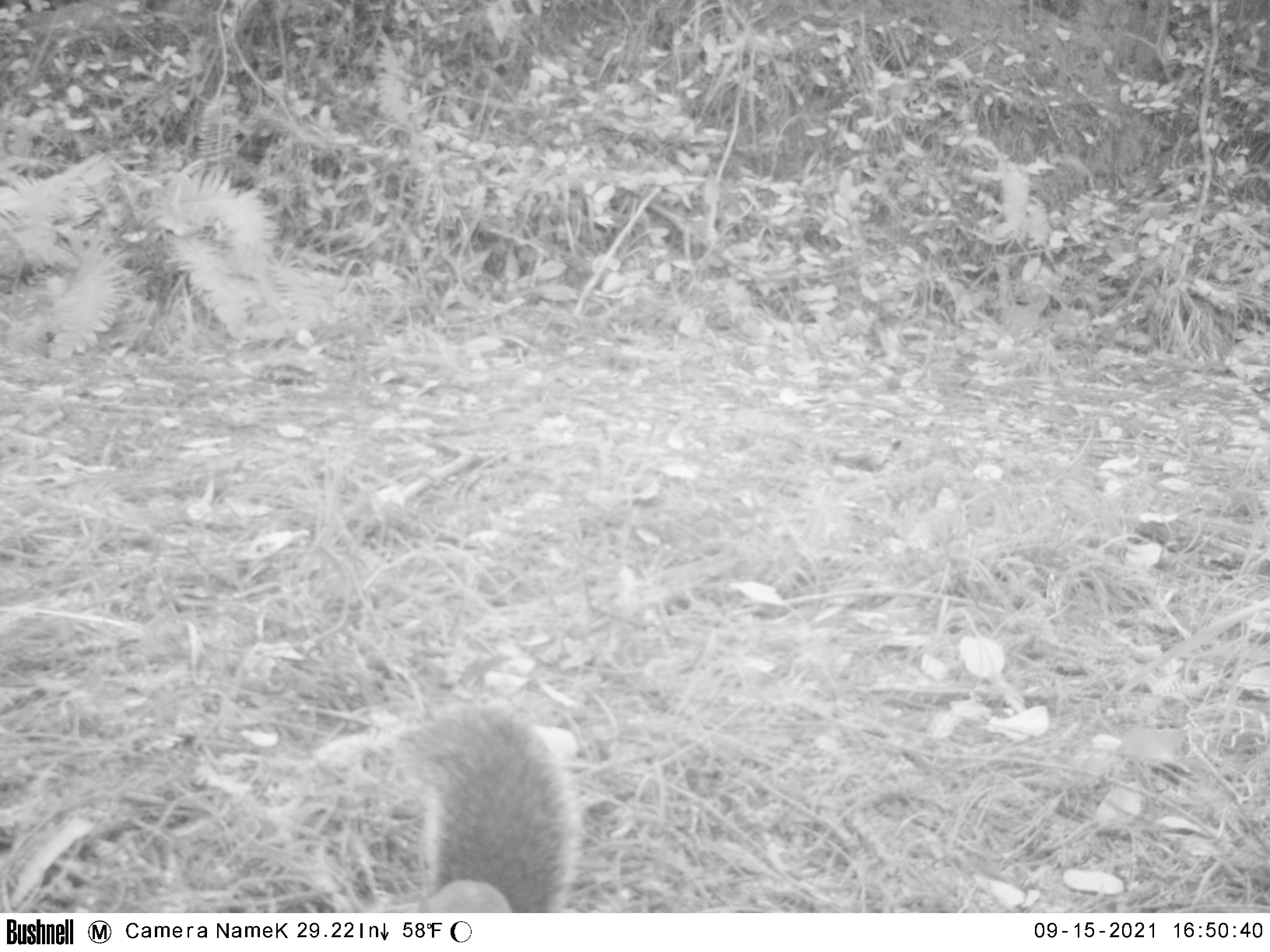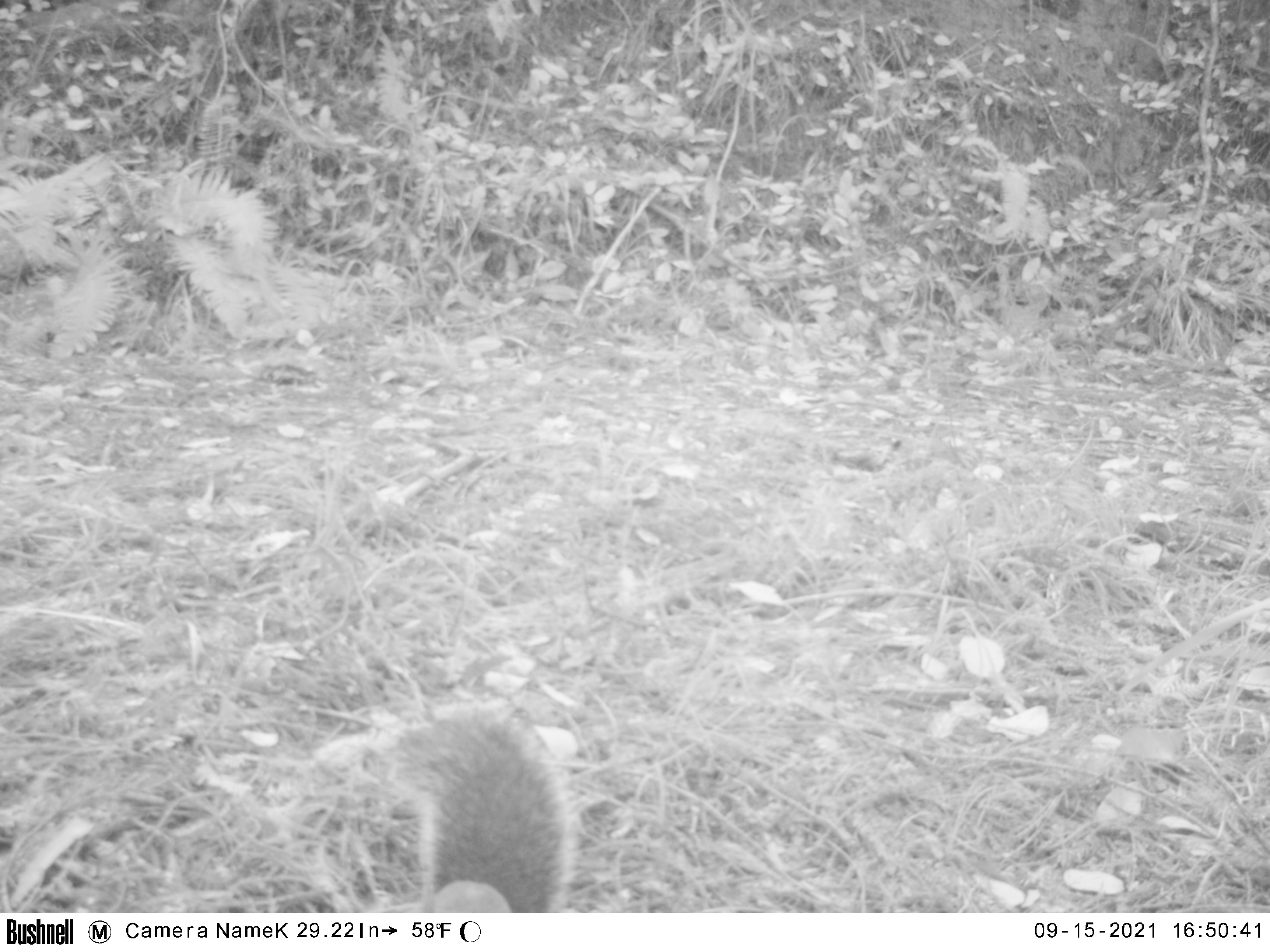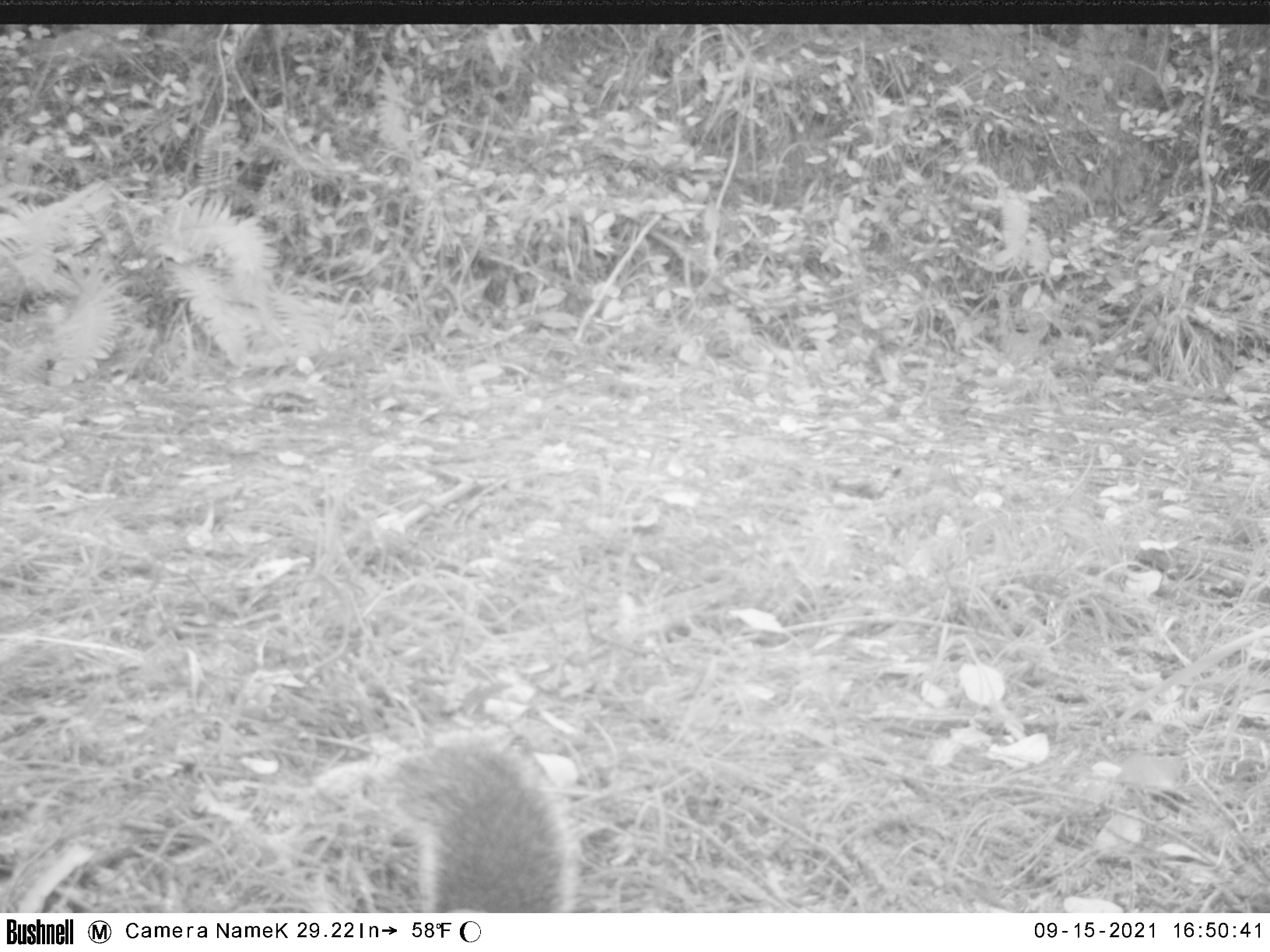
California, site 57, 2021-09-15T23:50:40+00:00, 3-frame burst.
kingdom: Animalia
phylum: Chordata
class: Mammalia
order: Rodentia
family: Sciuridae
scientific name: Sciuridae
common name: squirrel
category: unknown squirrel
Unknown squirrel (squirrel) (Sciuridae).